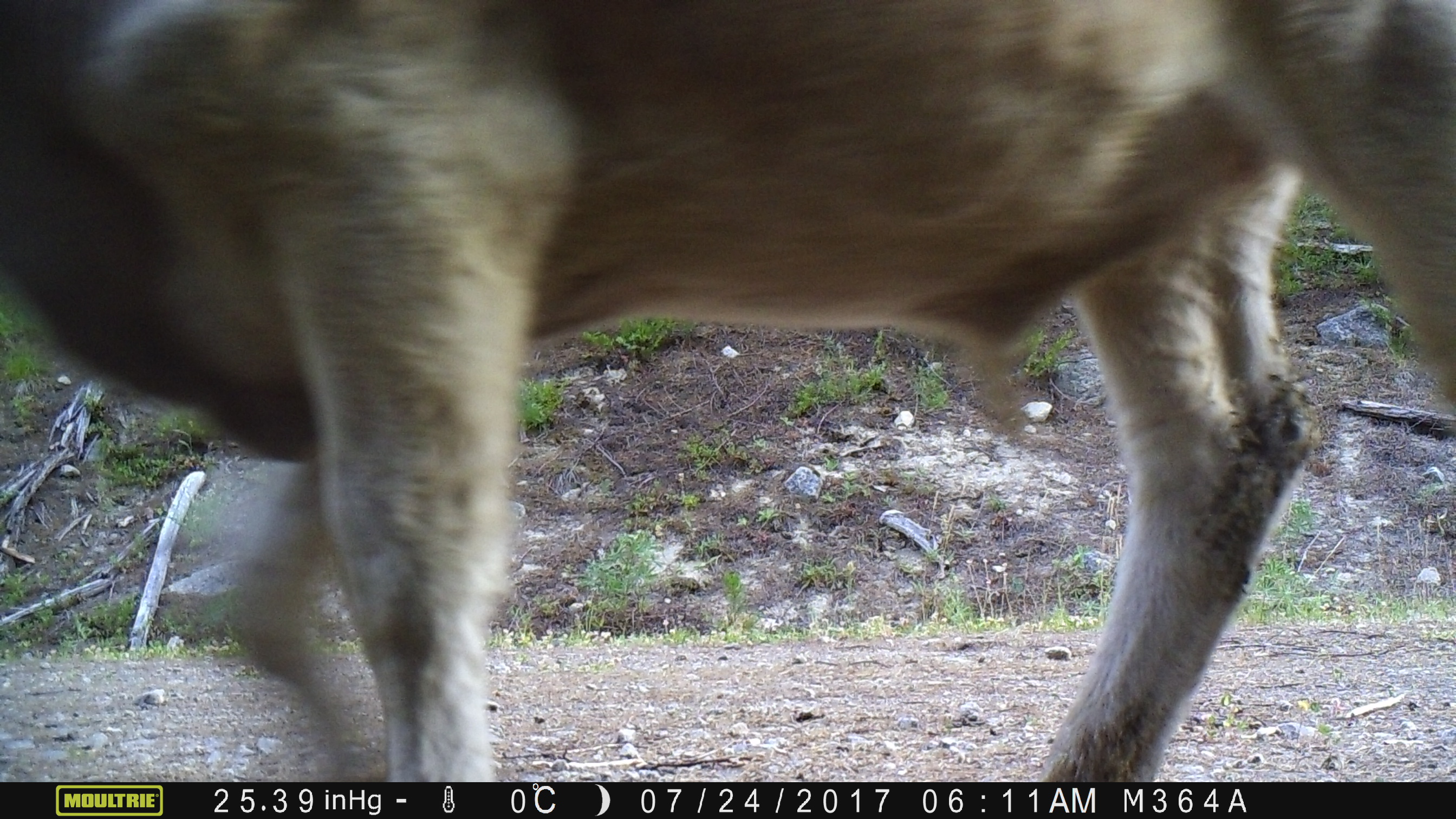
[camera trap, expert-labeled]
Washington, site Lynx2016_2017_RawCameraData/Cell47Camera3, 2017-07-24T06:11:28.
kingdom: Animalia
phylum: Chordata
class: Mammalia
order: Artiodactyla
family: Bovidae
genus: Bos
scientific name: Bos taurus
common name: domestic cattle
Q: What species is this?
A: Domestic cattle (Bos taurus).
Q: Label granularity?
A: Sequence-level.